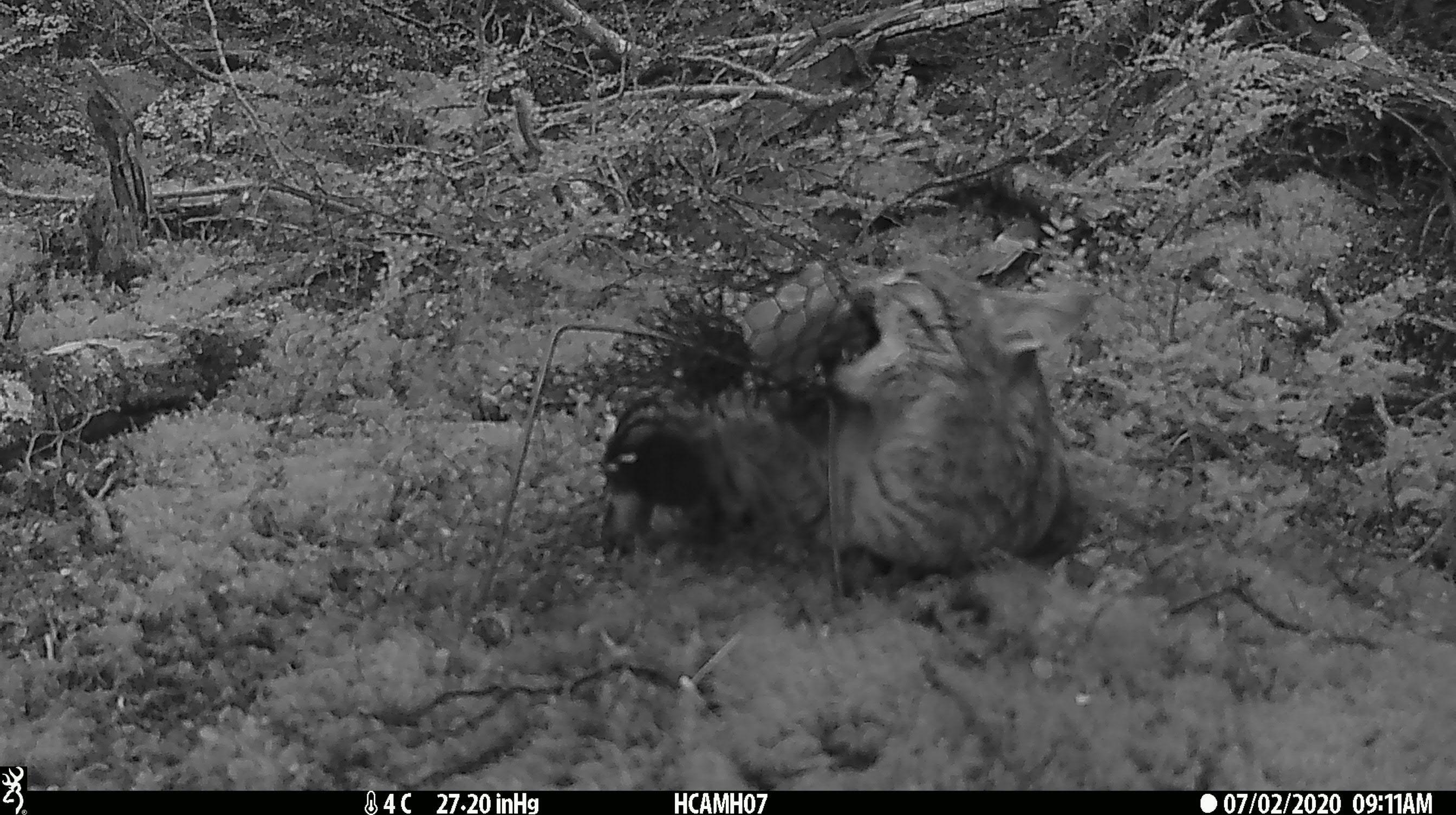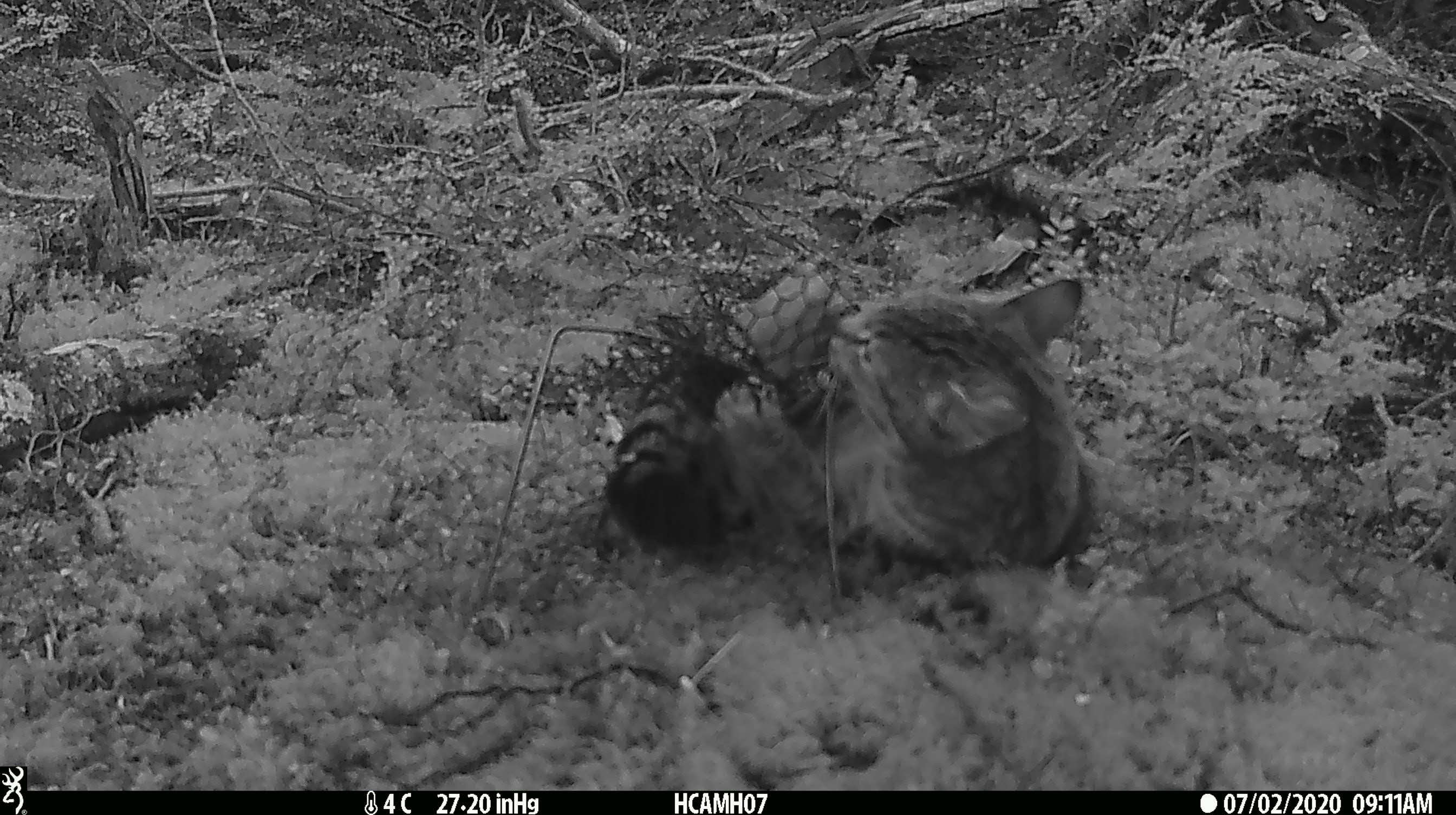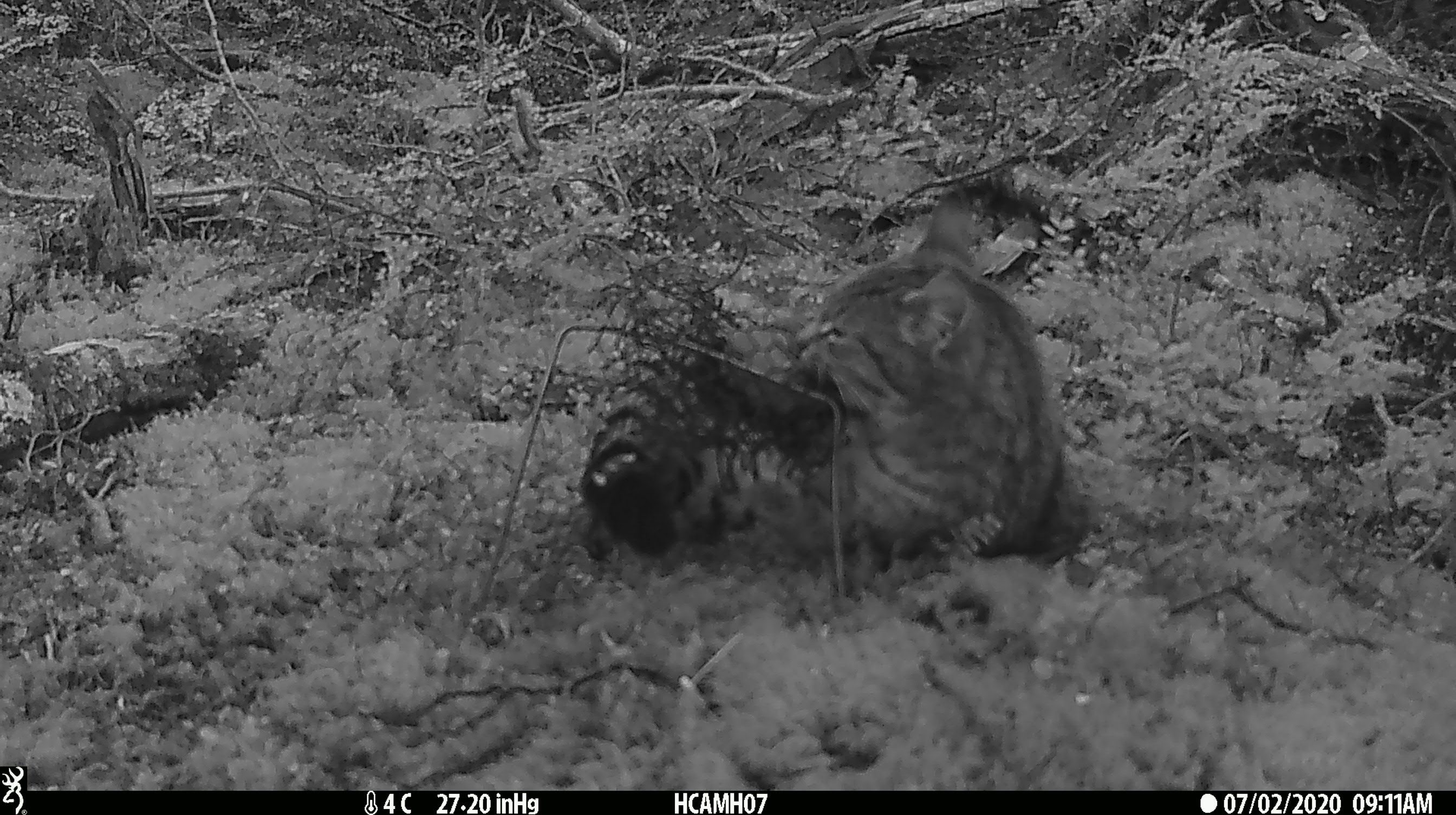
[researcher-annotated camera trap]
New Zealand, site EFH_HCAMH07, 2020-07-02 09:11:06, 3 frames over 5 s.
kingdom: Animalia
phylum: Chordata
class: Mammalia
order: Carnivora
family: Felidae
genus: Felis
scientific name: Felis catus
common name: domestic cat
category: cat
Cat (domestic cat) (Felis catus).